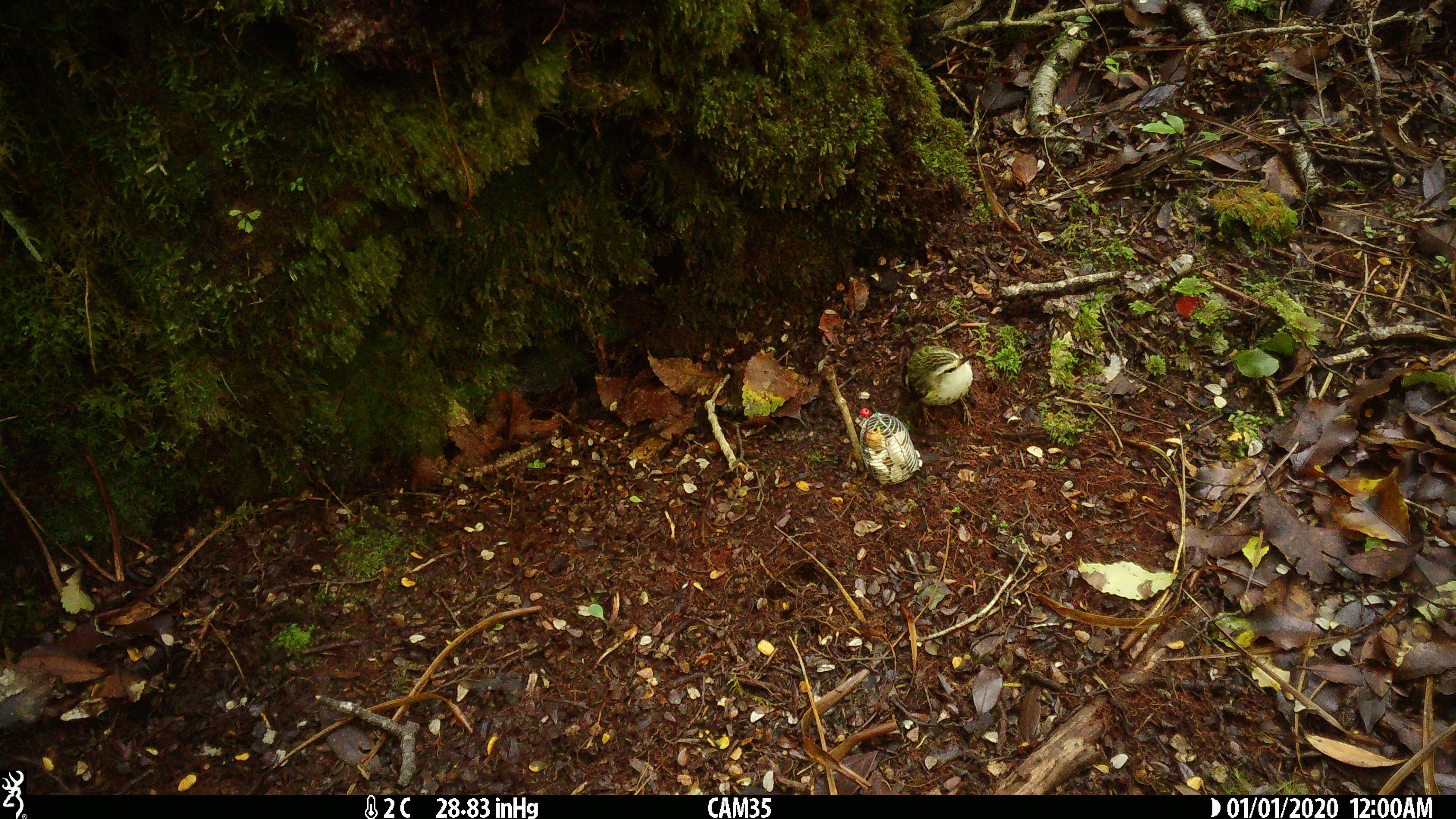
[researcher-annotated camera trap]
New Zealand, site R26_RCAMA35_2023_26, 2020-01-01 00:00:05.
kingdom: Animalia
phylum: Chordata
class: Aves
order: Passeriformes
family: Acanthisittidae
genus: Acanthisitta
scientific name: Acanthisitta chloris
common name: rifleman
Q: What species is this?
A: Rifleman (Acanthisitta chloris).